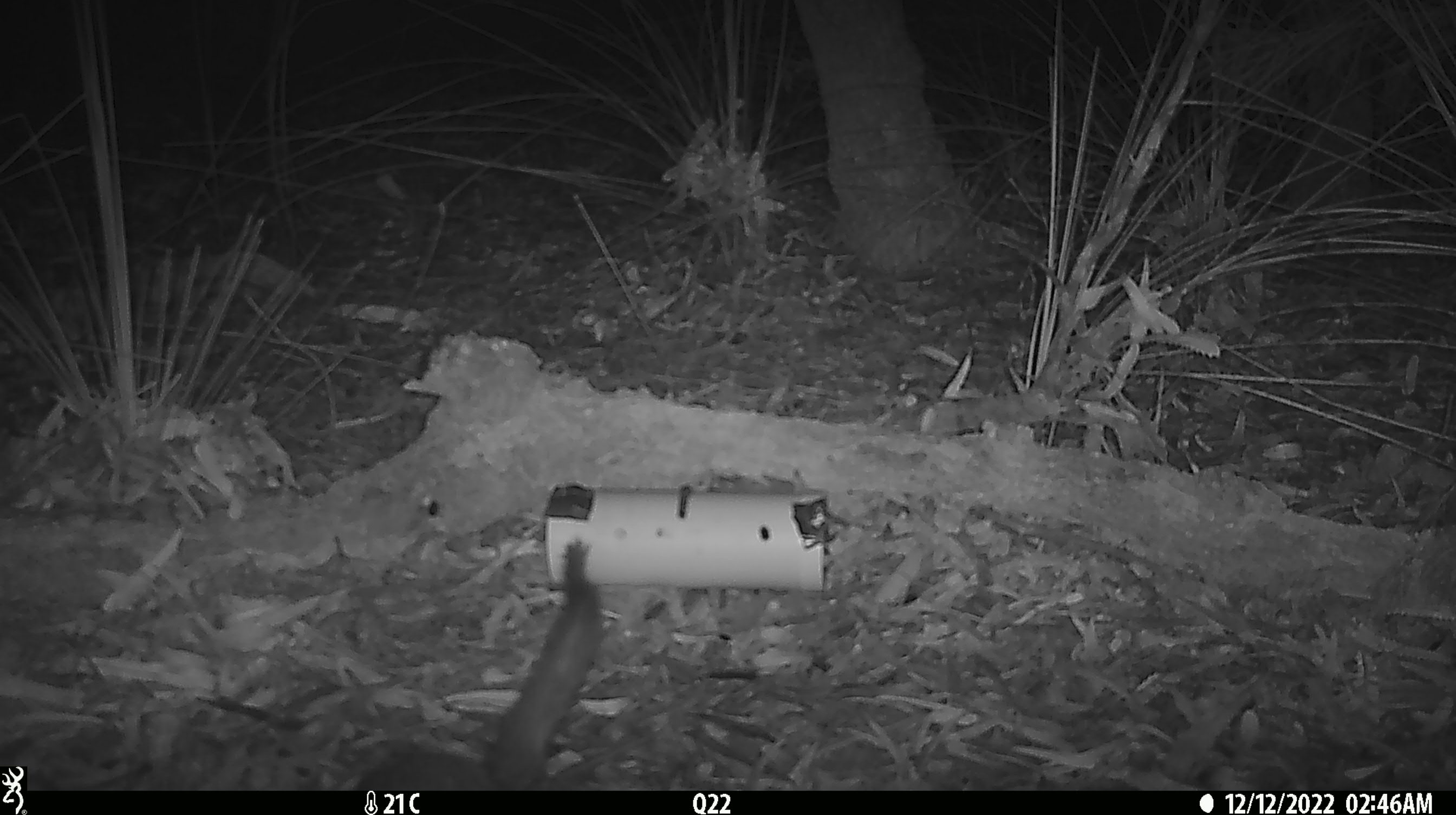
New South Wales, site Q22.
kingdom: Animalia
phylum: Chordata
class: Mammalia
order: Dasyuromorphia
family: Dasyuridae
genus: Dasyurus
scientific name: Dasyurus maculatus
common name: spotted-tailed quoll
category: quoll